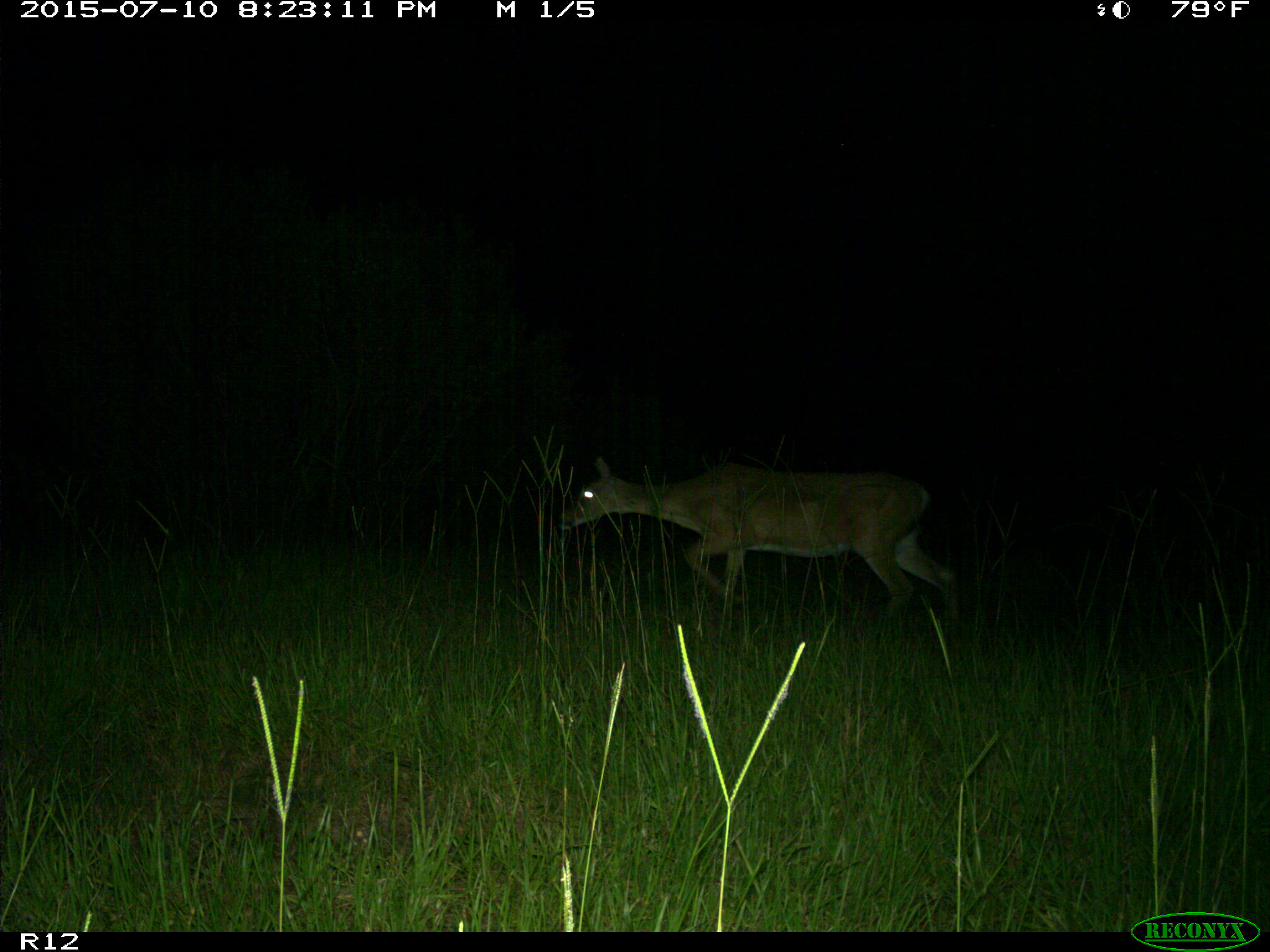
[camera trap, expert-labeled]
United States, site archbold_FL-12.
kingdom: Animalia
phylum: Chordata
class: Mammalia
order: Artiodactyla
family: Cervidae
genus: Odocoileus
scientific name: Odocoileus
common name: deer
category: unidentified deer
Unidentified deer (deer) (Odocoileus).